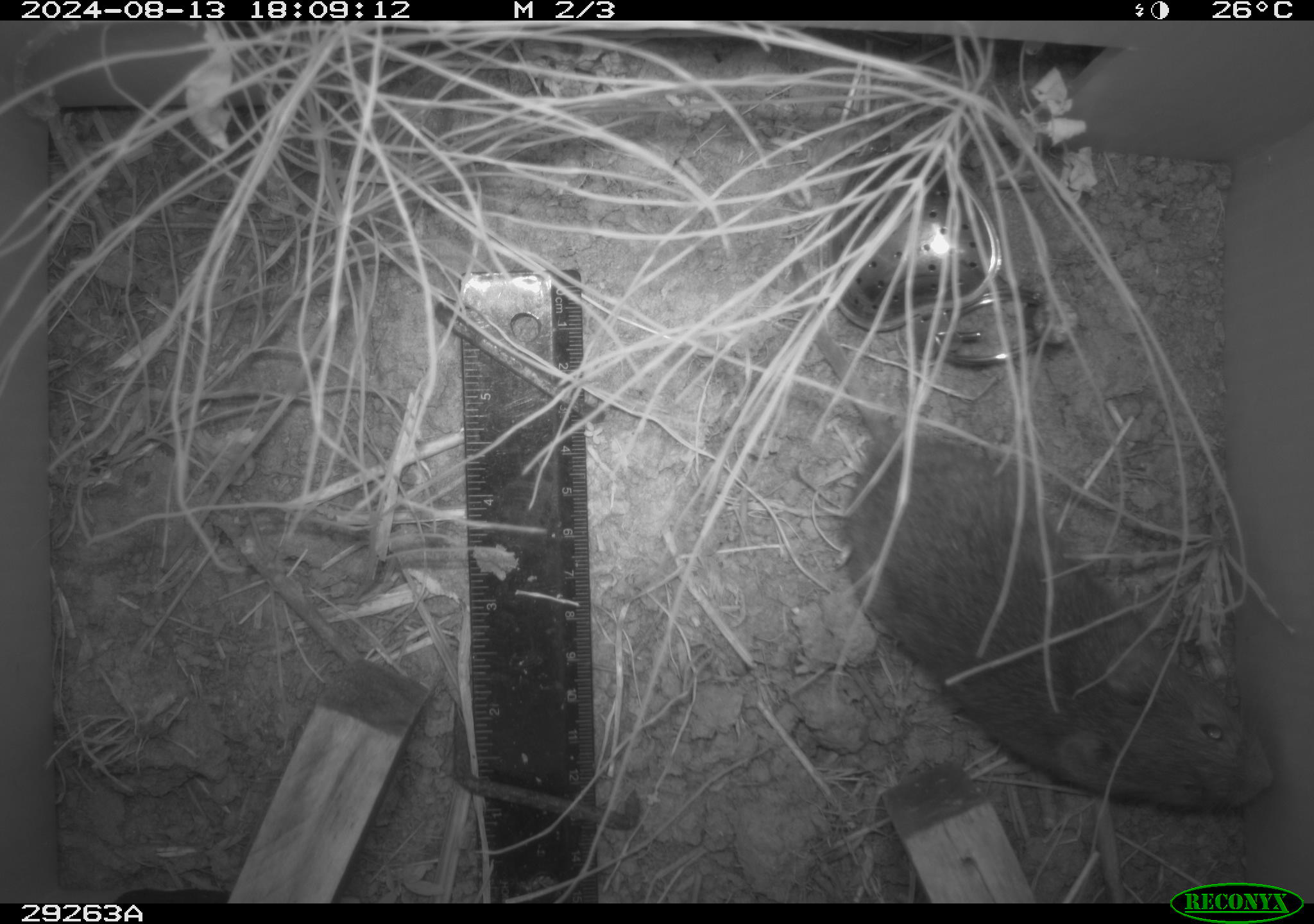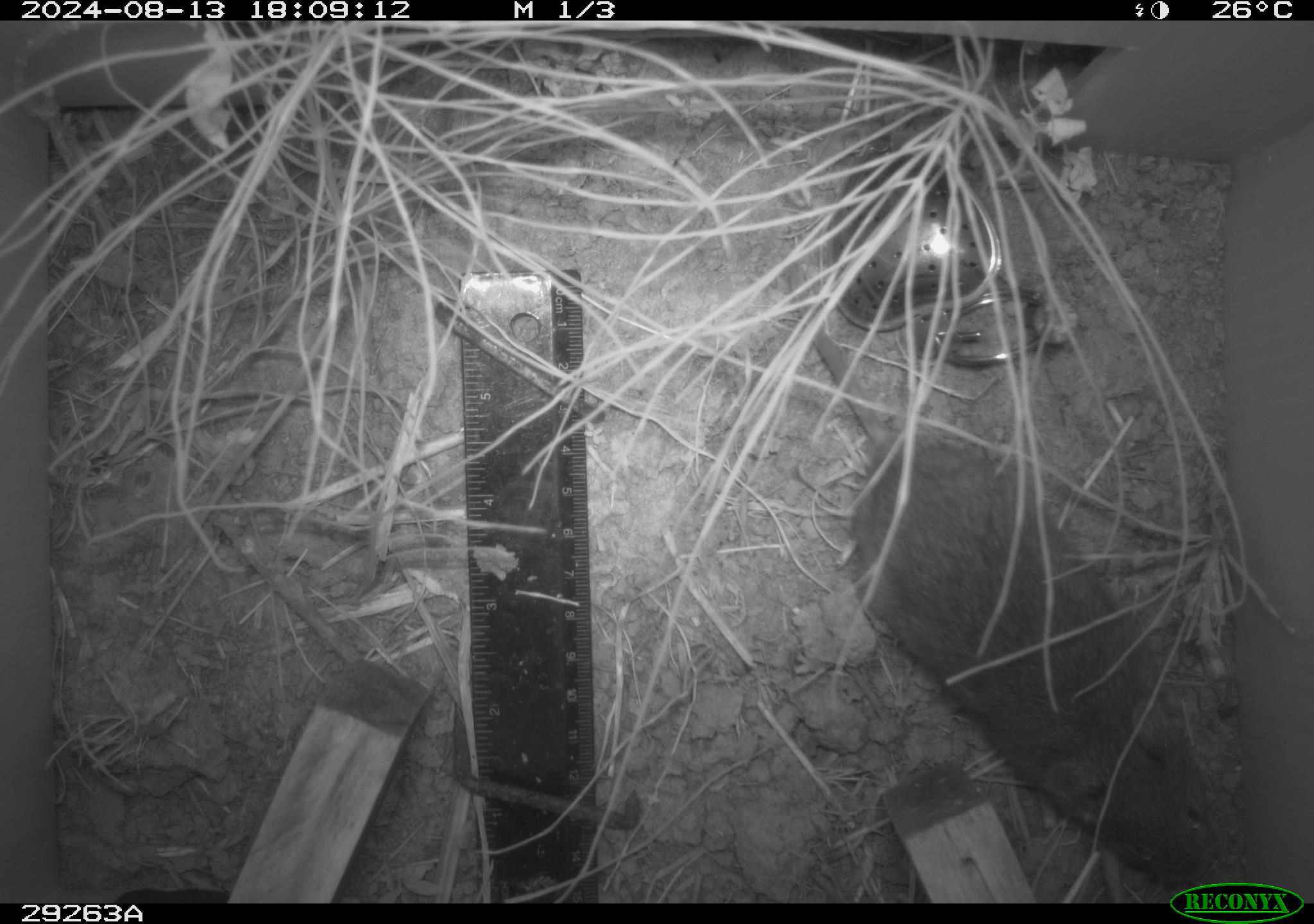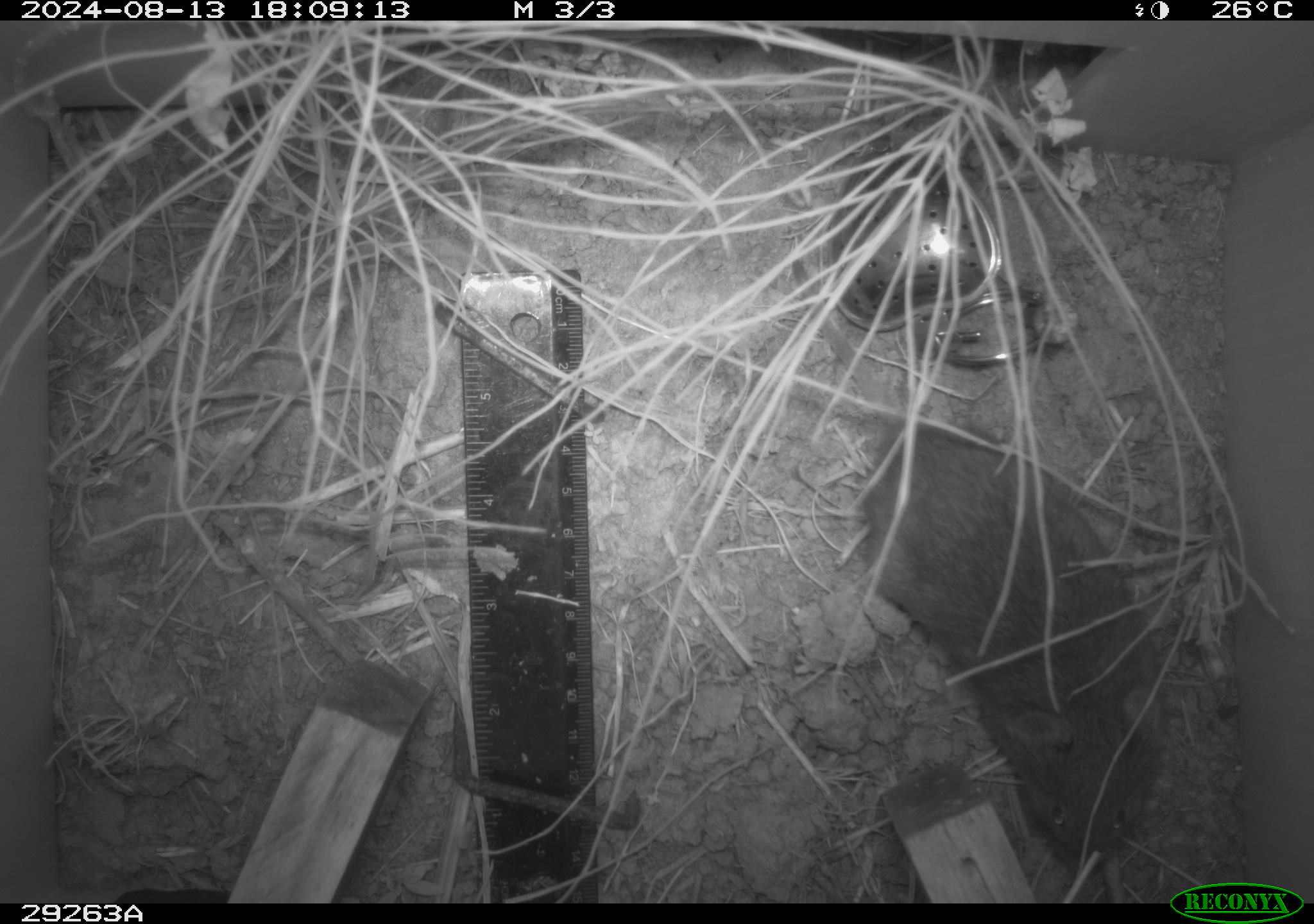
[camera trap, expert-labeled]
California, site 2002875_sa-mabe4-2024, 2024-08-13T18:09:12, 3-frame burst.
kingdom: Animalia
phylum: Chordata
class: Mammalia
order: Rodentia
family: Cricetidae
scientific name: Arvicolinae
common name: voles, lemmings, and muskrats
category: arvicolinae subfamily